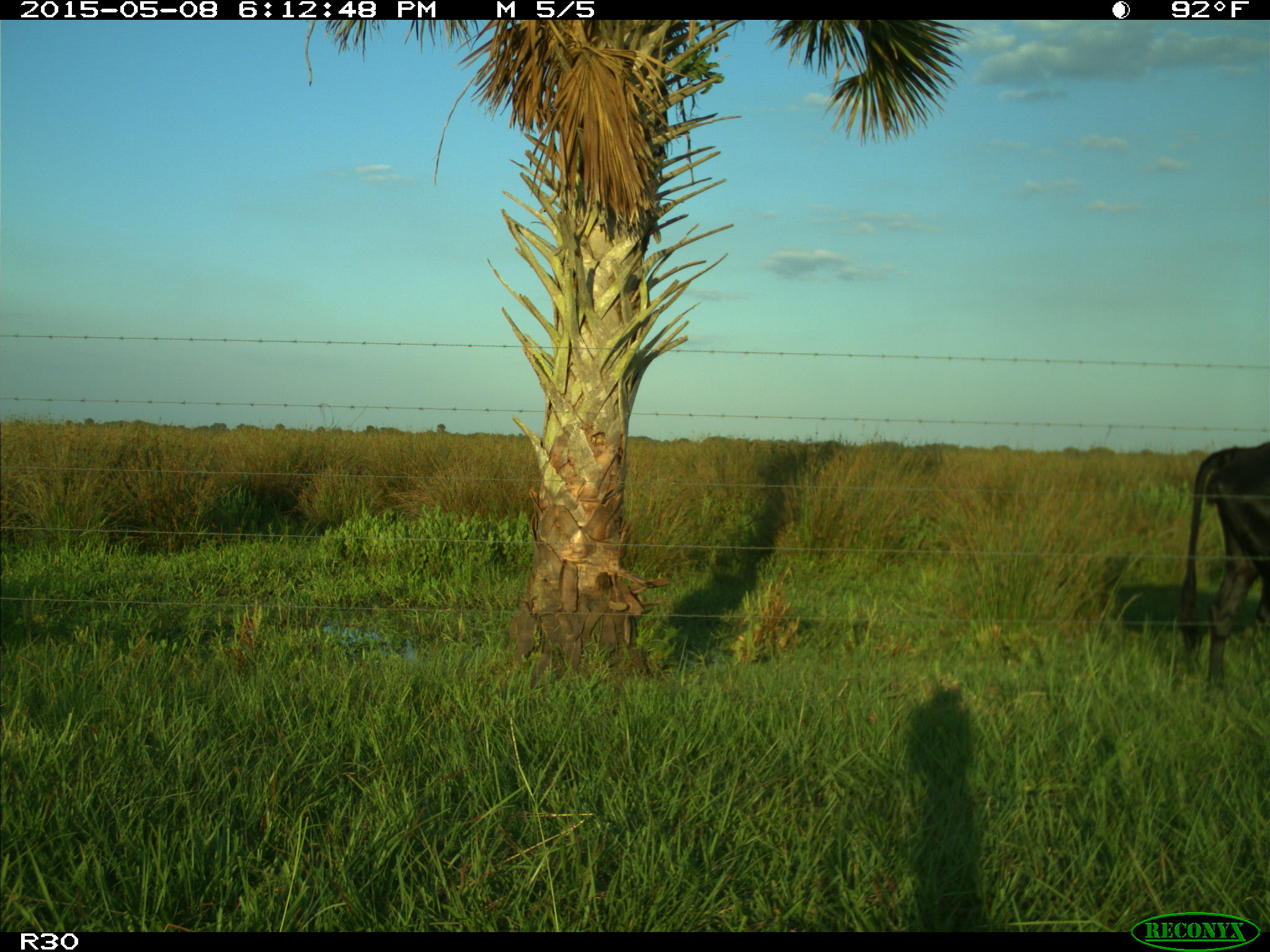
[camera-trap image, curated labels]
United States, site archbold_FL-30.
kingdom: Animalia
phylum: Chordata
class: Mammalia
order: Artiodactyla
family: Bovidae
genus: Bos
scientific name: Bos taurus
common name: domestic cow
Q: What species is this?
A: Bos taurus (domestic cow).